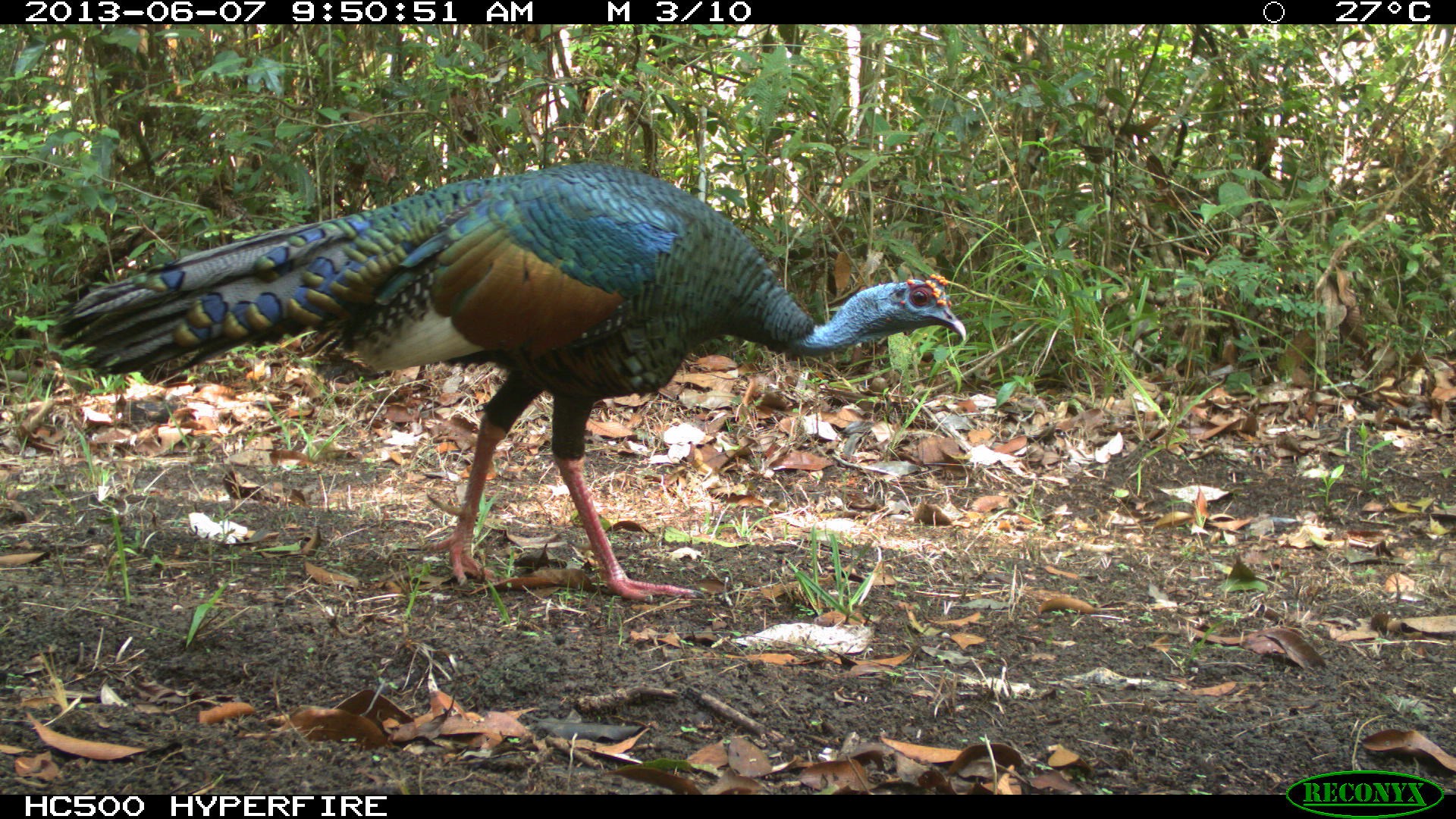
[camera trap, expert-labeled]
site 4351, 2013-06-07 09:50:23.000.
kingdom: Animalia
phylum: Chordata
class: Aves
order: Galliformes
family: Phasianidae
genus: Meleagris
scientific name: Meleagris ocellata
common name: ocellated turkey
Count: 1.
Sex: male.